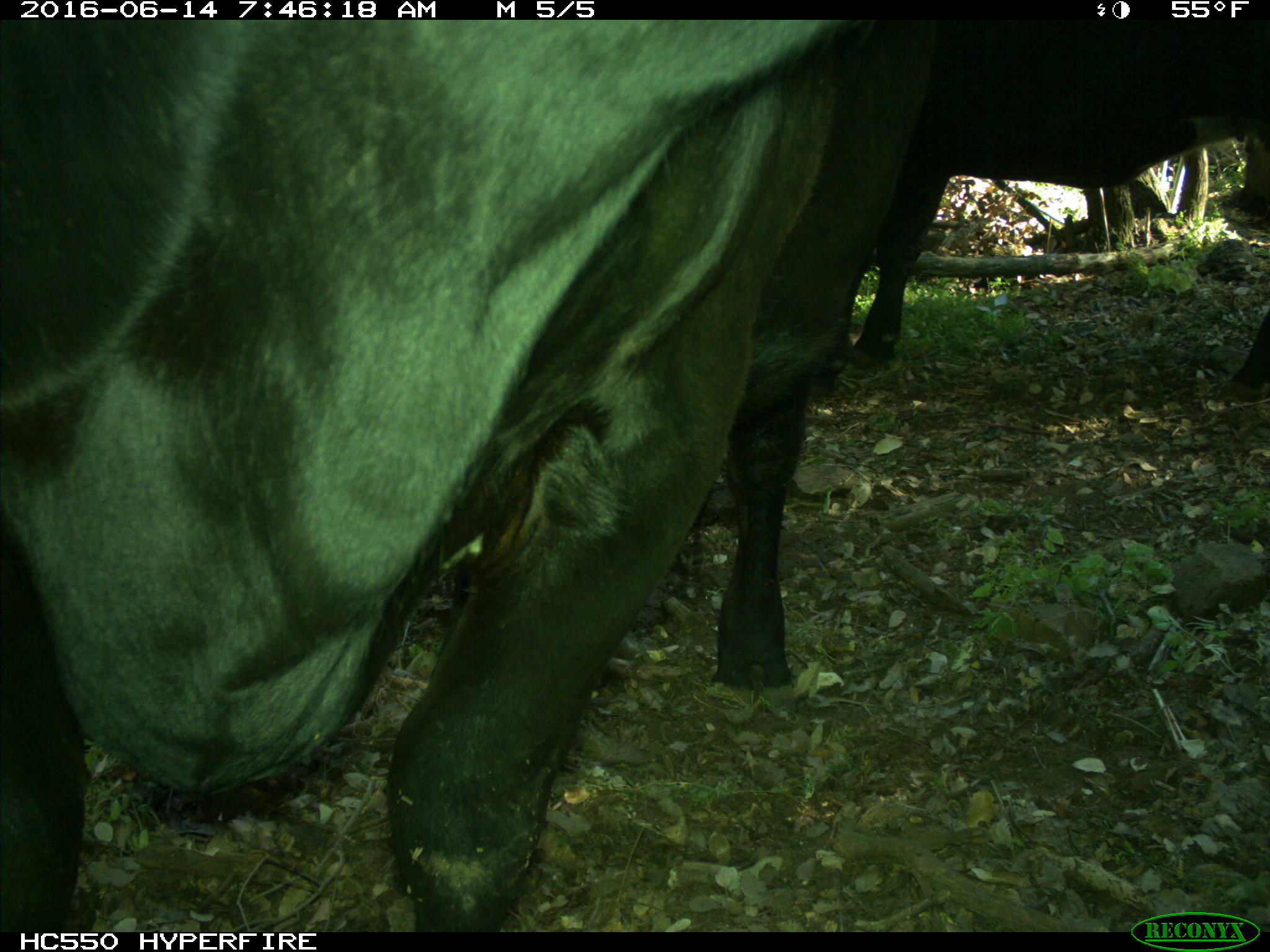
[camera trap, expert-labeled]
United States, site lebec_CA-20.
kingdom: Animalia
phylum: Chordata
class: Mammalia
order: Artiodactyla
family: Bovidae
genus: Bos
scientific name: Bos taurus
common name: domestic cow